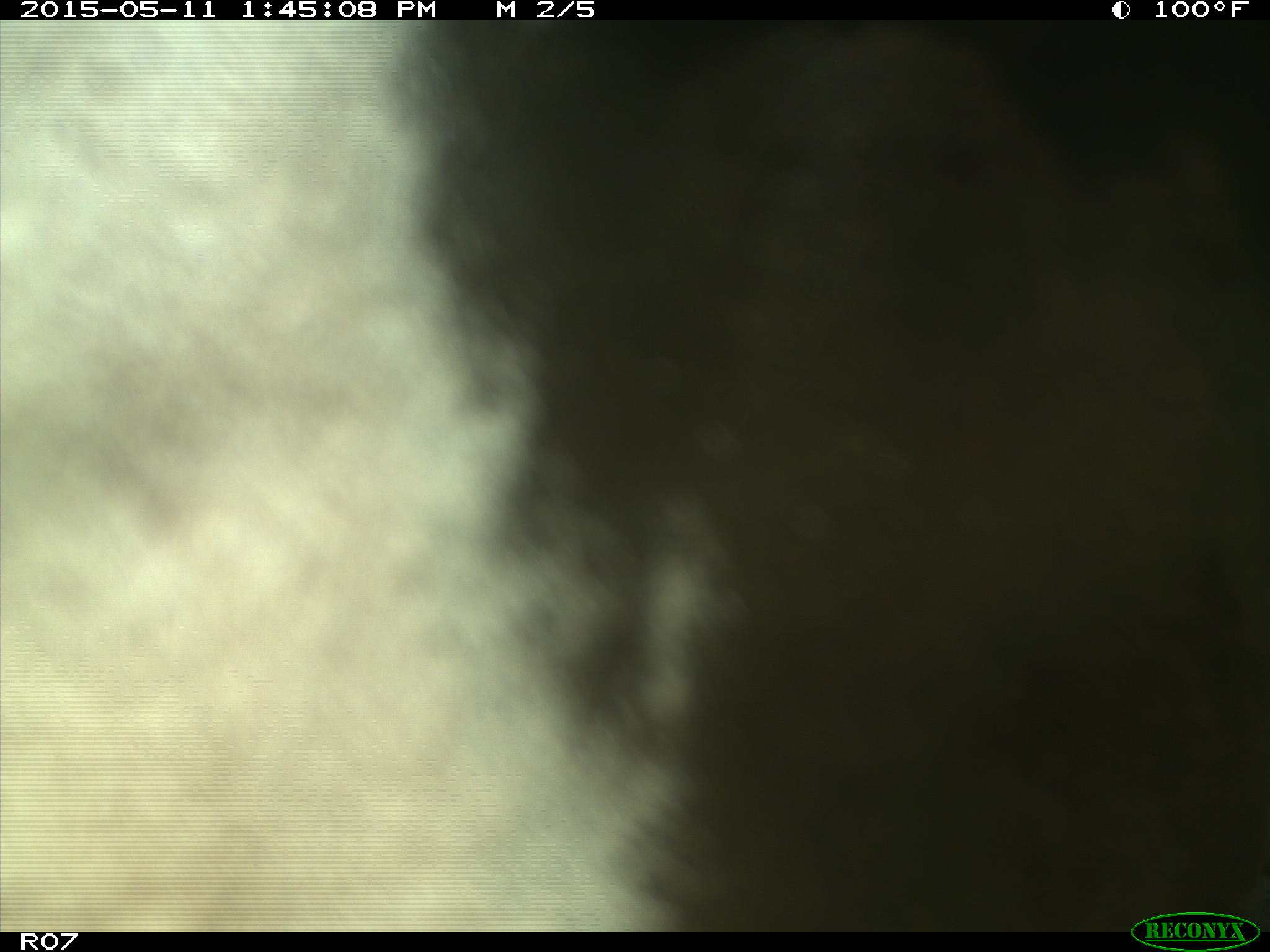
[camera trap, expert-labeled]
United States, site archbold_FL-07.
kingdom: Animalia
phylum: Chordata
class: Mammalia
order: Artiodactyla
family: Bovidae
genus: Bos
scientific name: Bos taurus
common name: domestic cow